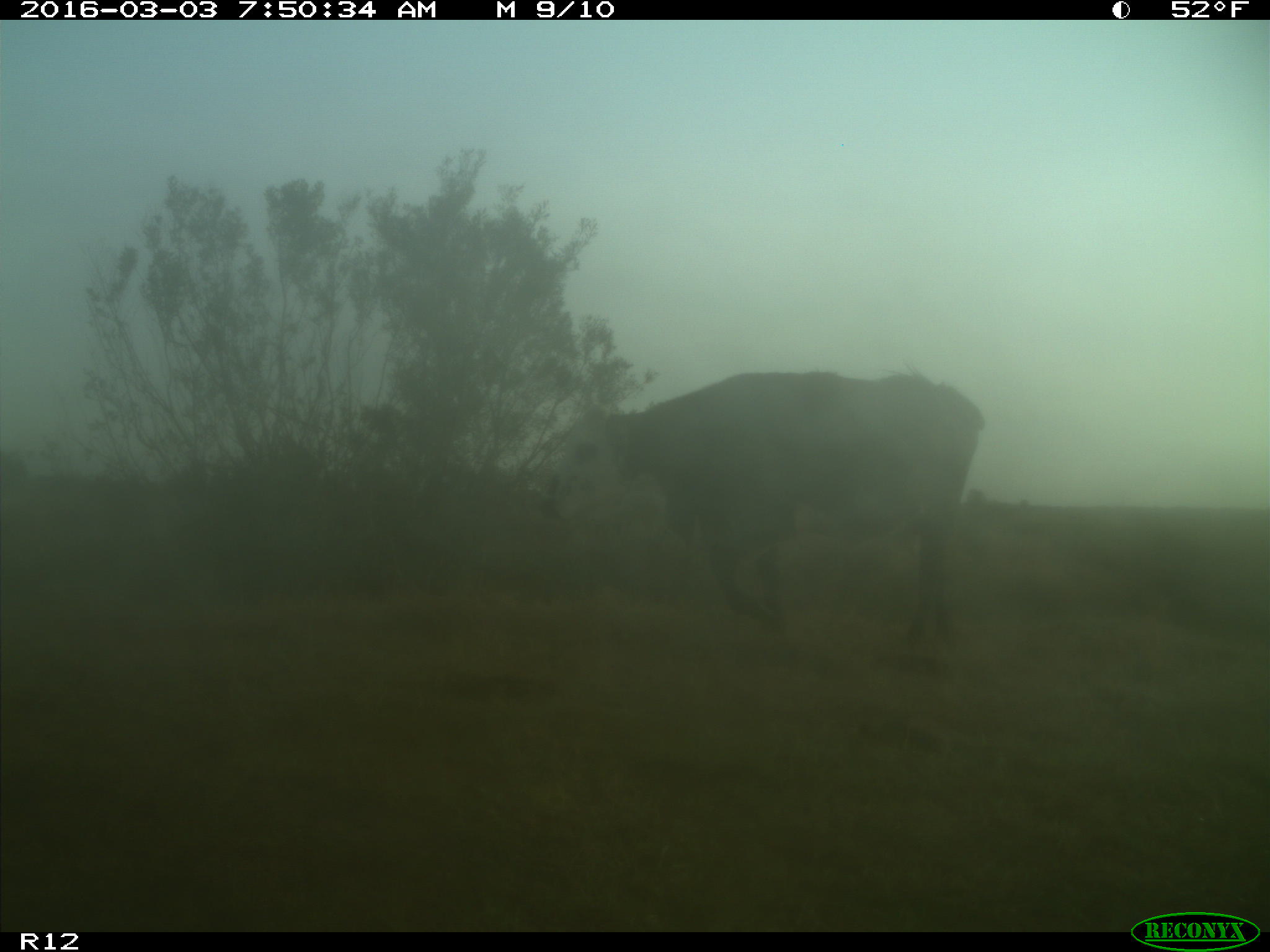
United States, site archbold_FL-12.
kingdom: Animalia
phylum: Chordata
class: Mammalia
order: Artiodactyla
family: Bovidae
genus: Bos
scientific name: Bos taurus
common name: domestic cow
Bos taurus (domestic cow).